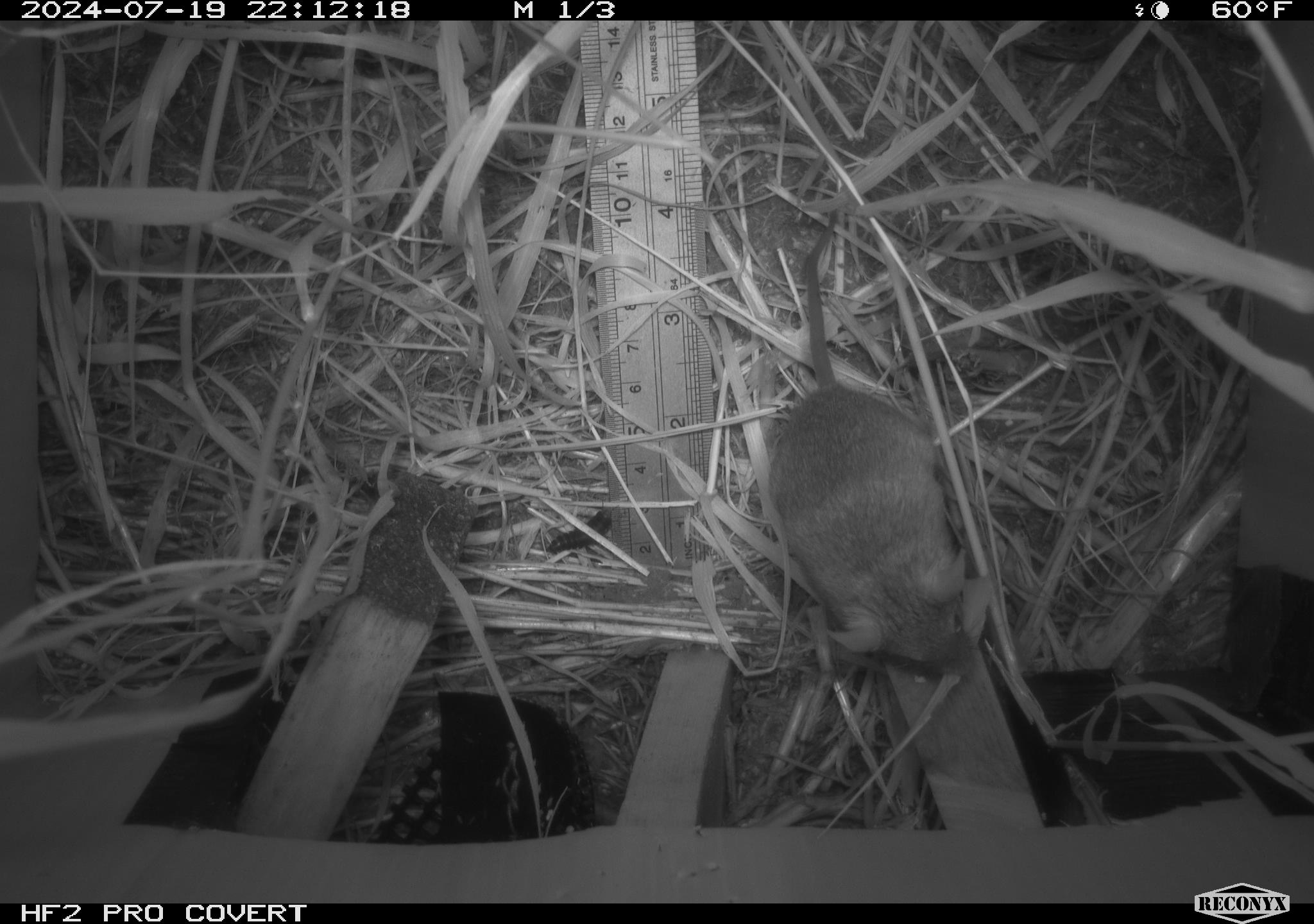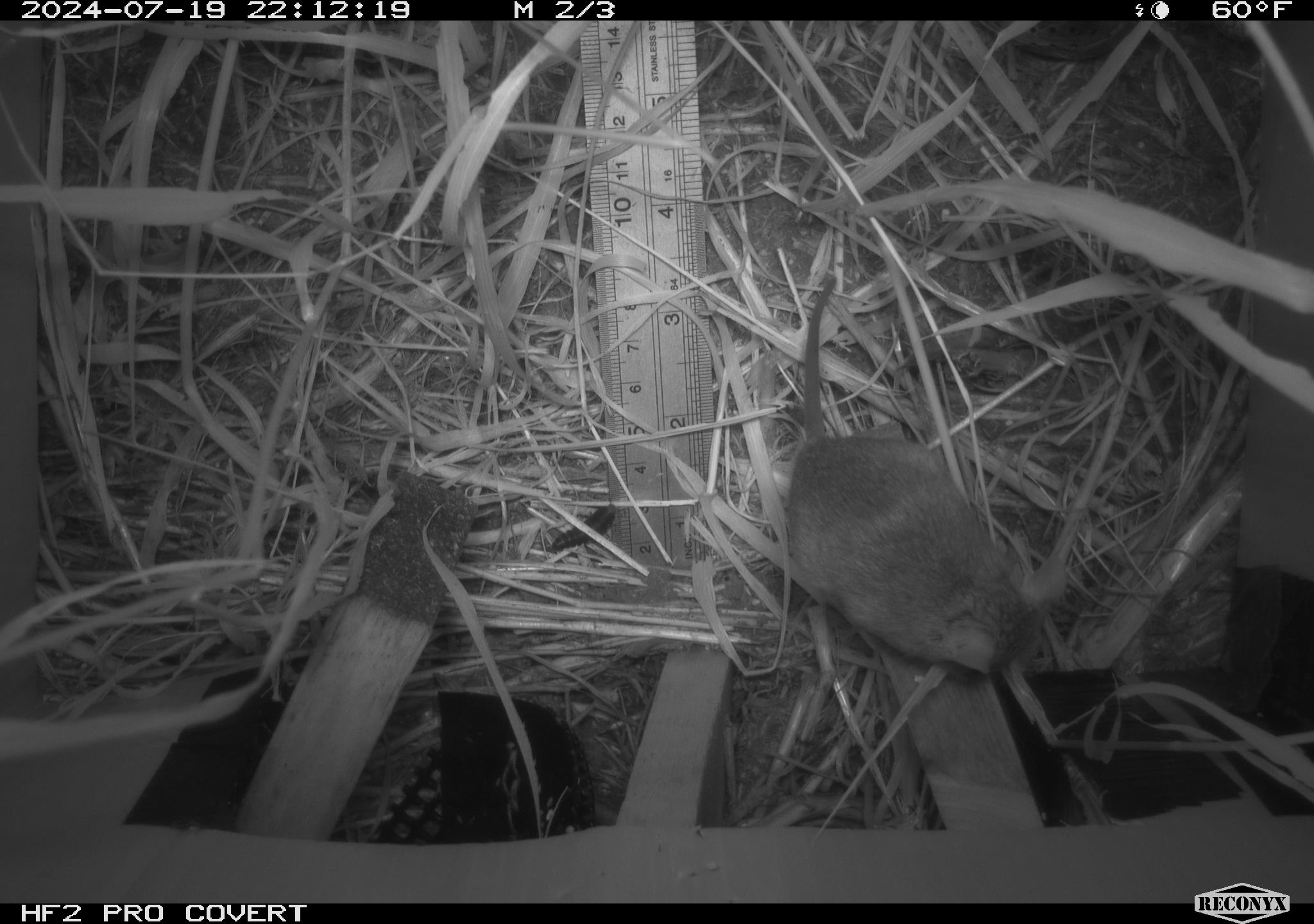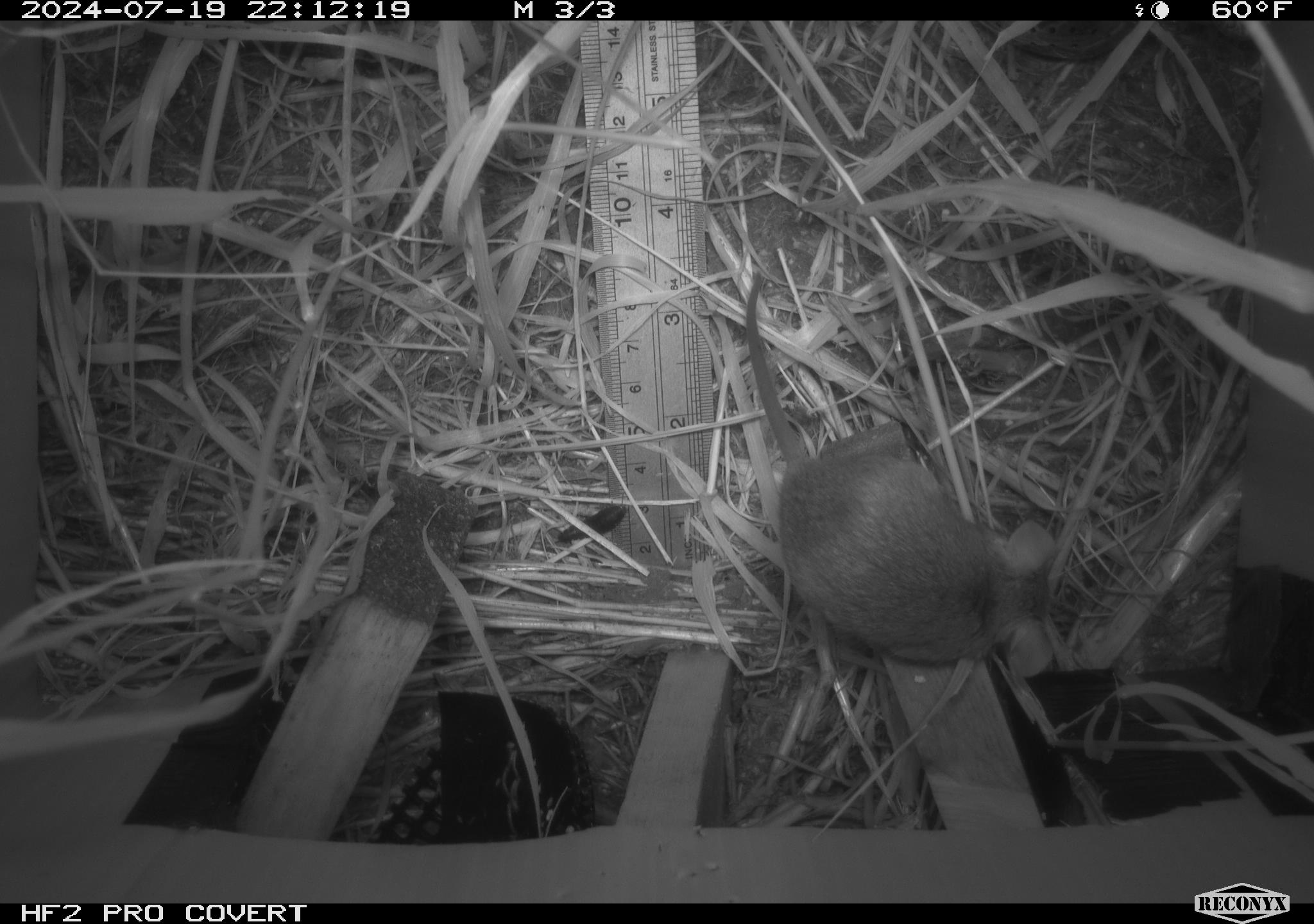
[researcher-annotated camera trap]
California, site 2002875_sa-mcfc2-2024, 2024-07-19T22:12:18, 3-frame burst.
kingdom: Animalia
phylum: Chordata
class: Mammalia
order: Rodentia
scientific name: Rodentia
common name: rodent